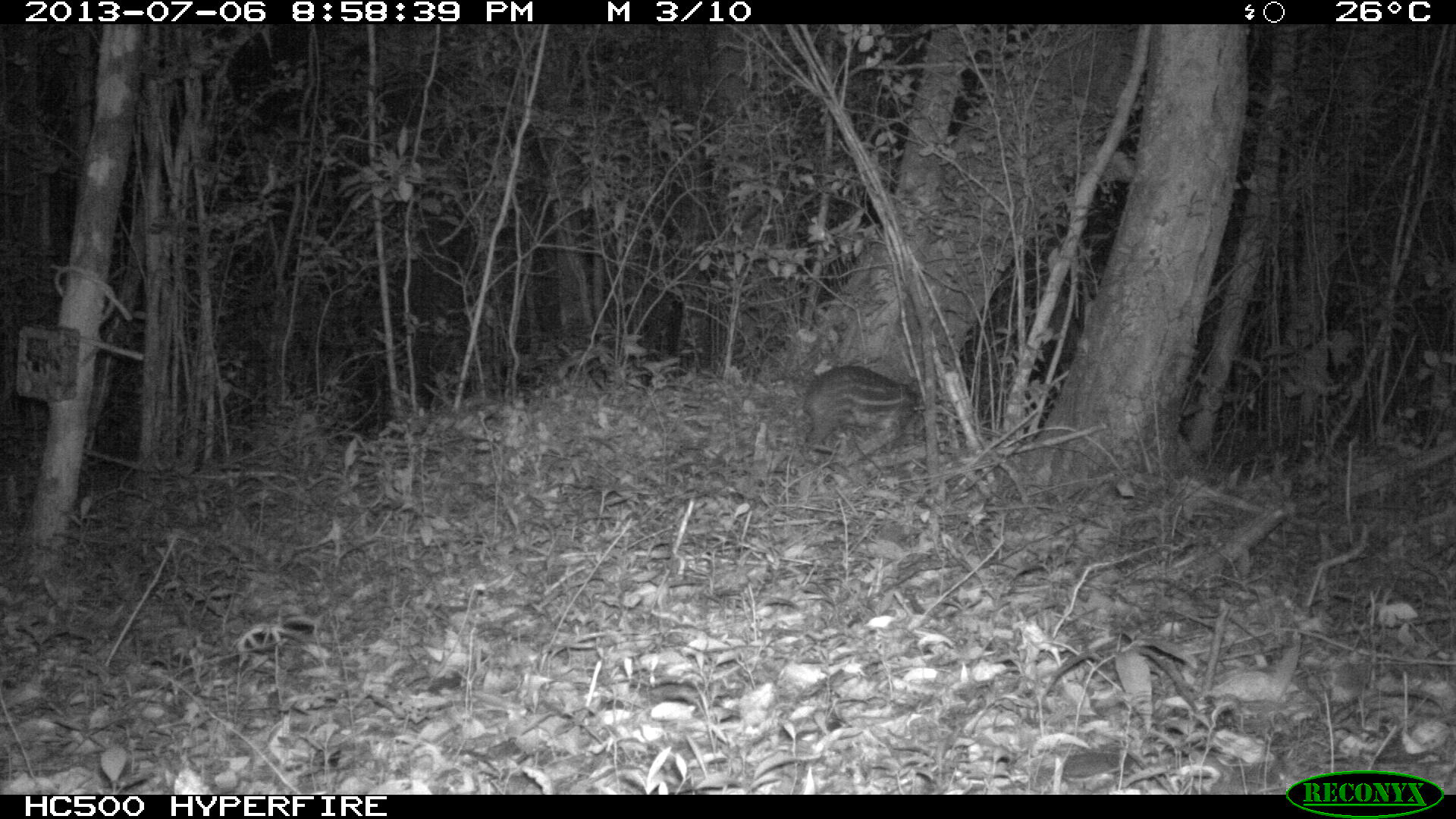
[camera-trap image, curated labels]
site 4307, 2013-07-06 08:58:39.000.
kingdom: Animalia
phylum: Chordata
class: Mammalia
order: Rodentia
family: Cuniculidae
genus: Cuniculus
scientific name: Cuniculus paca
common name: lowland paca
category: agouti paca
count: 1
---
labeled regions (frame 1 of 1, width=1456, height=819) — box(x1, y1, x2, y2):
agouti paca: box(800, 365, 923, 467)